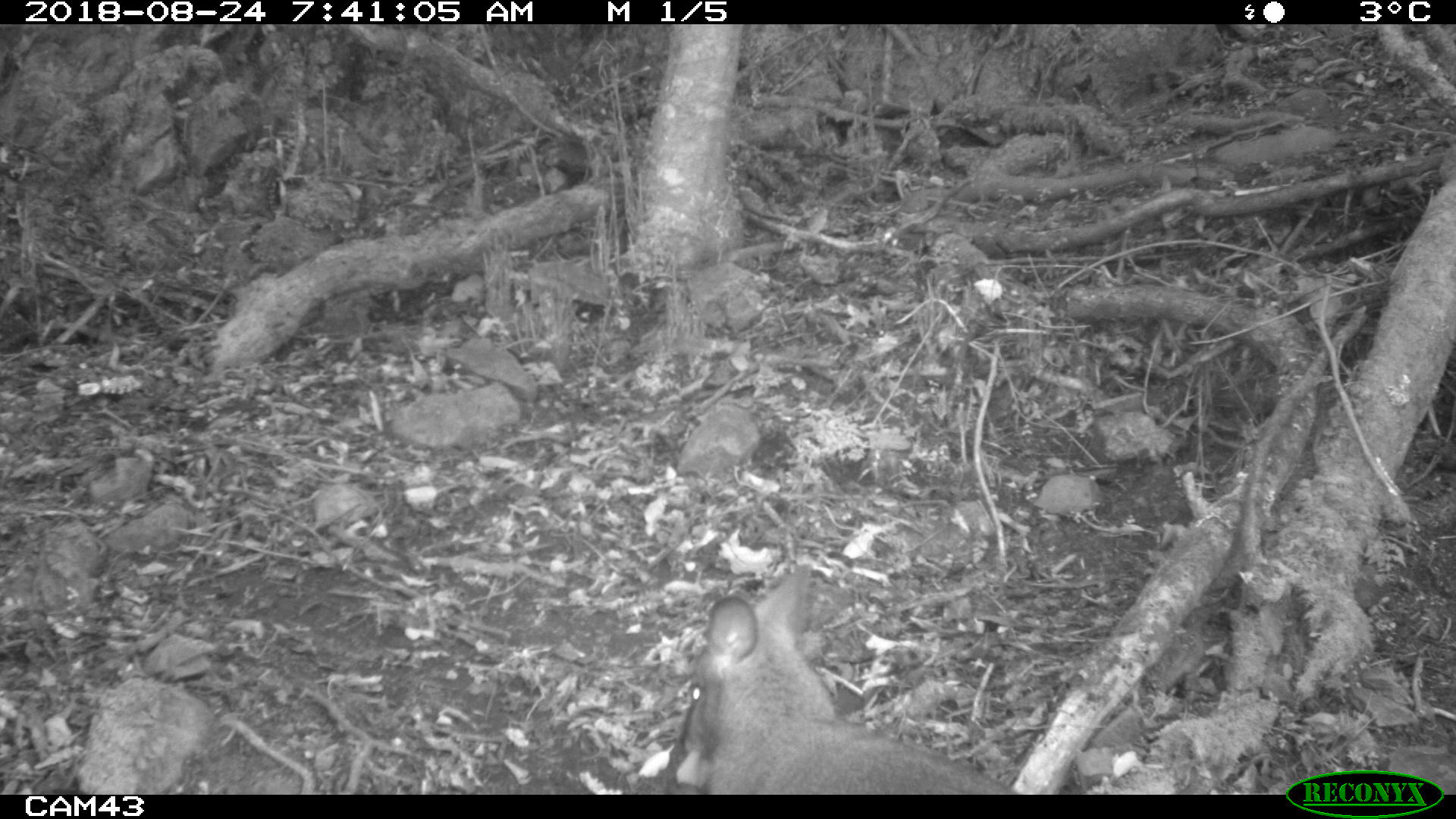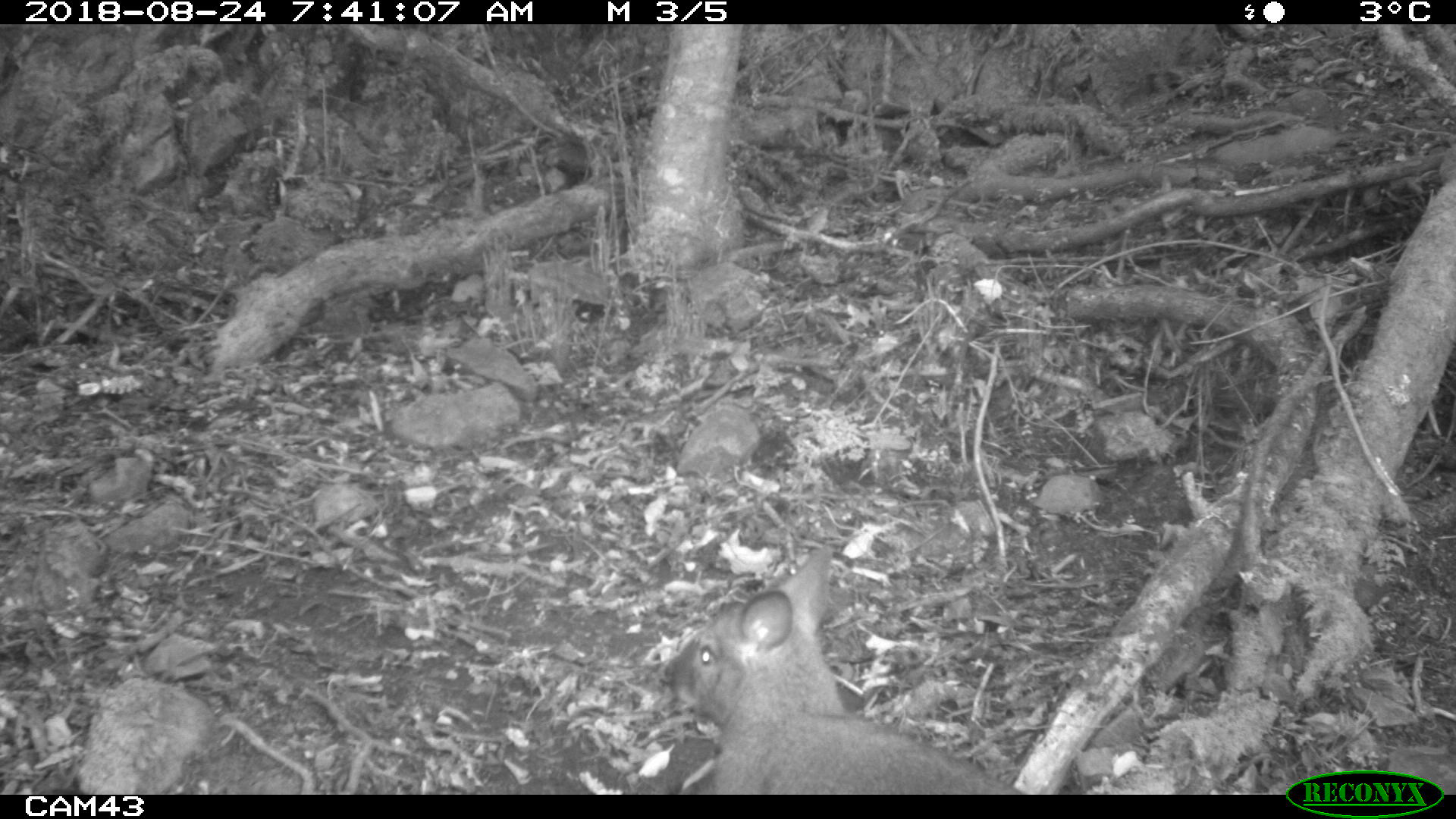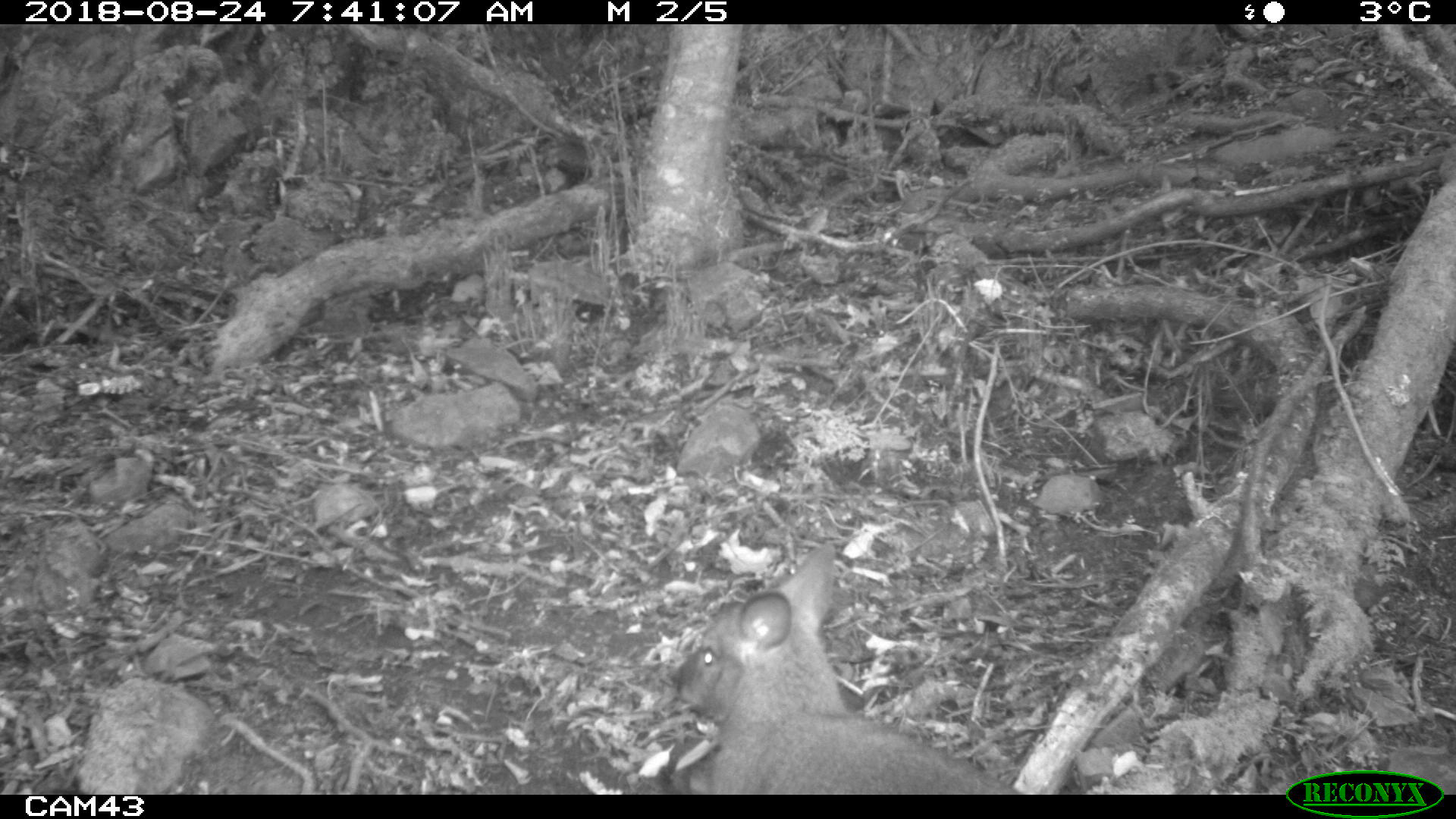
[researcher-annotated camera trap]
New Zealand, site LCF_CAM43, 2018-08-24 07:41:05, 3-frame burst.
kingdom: Animalia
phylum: Chordata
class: Mammalia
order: Diprotodontia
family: Macropodidae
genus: Notamacropus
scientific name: Notamacropus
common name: wallaby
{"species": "wallaby (Notamacropus)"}